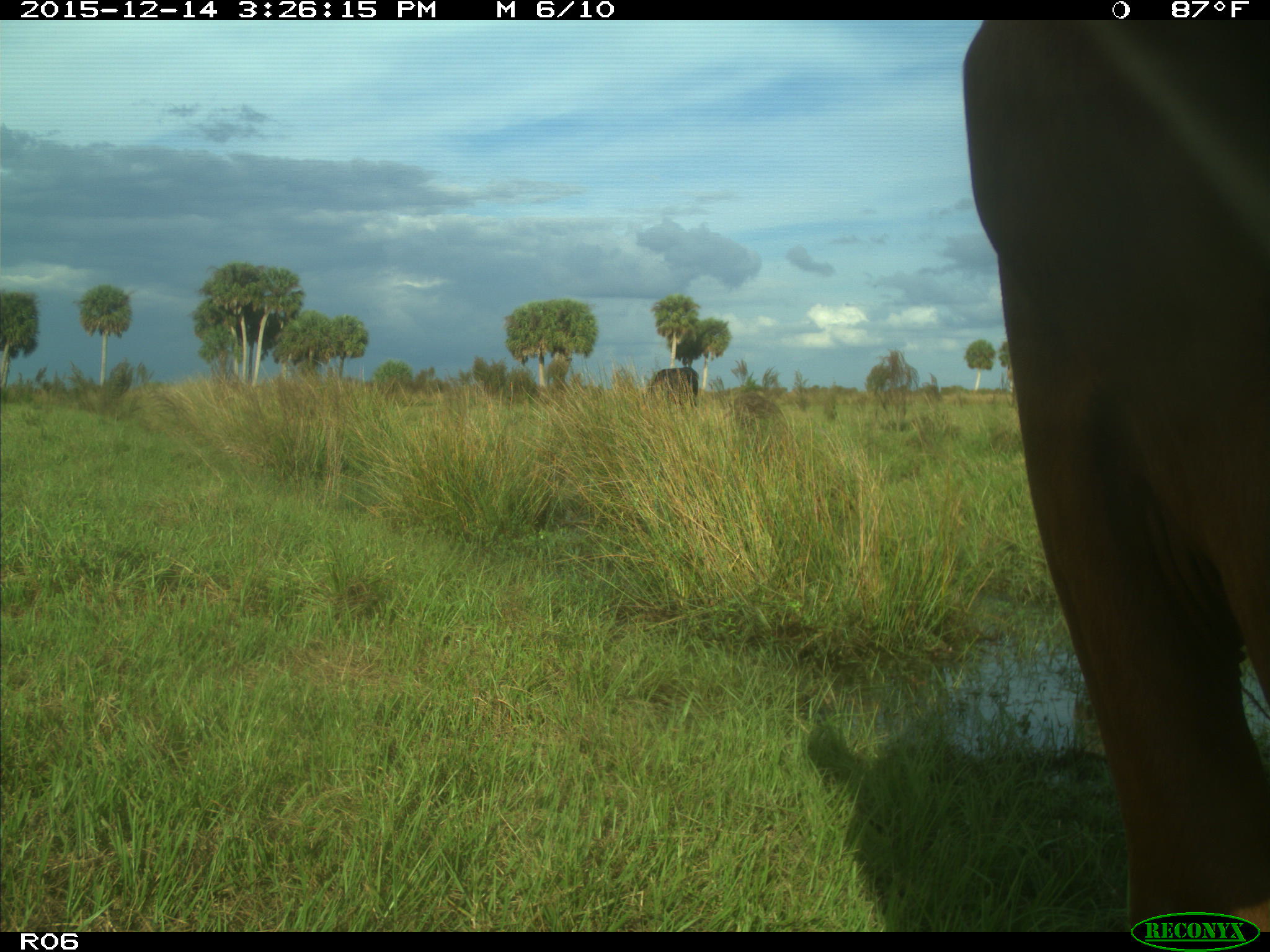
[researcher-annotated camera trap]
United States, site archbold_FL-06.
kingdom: Animalia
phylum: Chordata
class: Mammalia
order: Artiodactyla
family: Bovidae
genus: Bos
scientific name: Bos taurus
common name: domestic cow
Bos taurus (domestic cow).